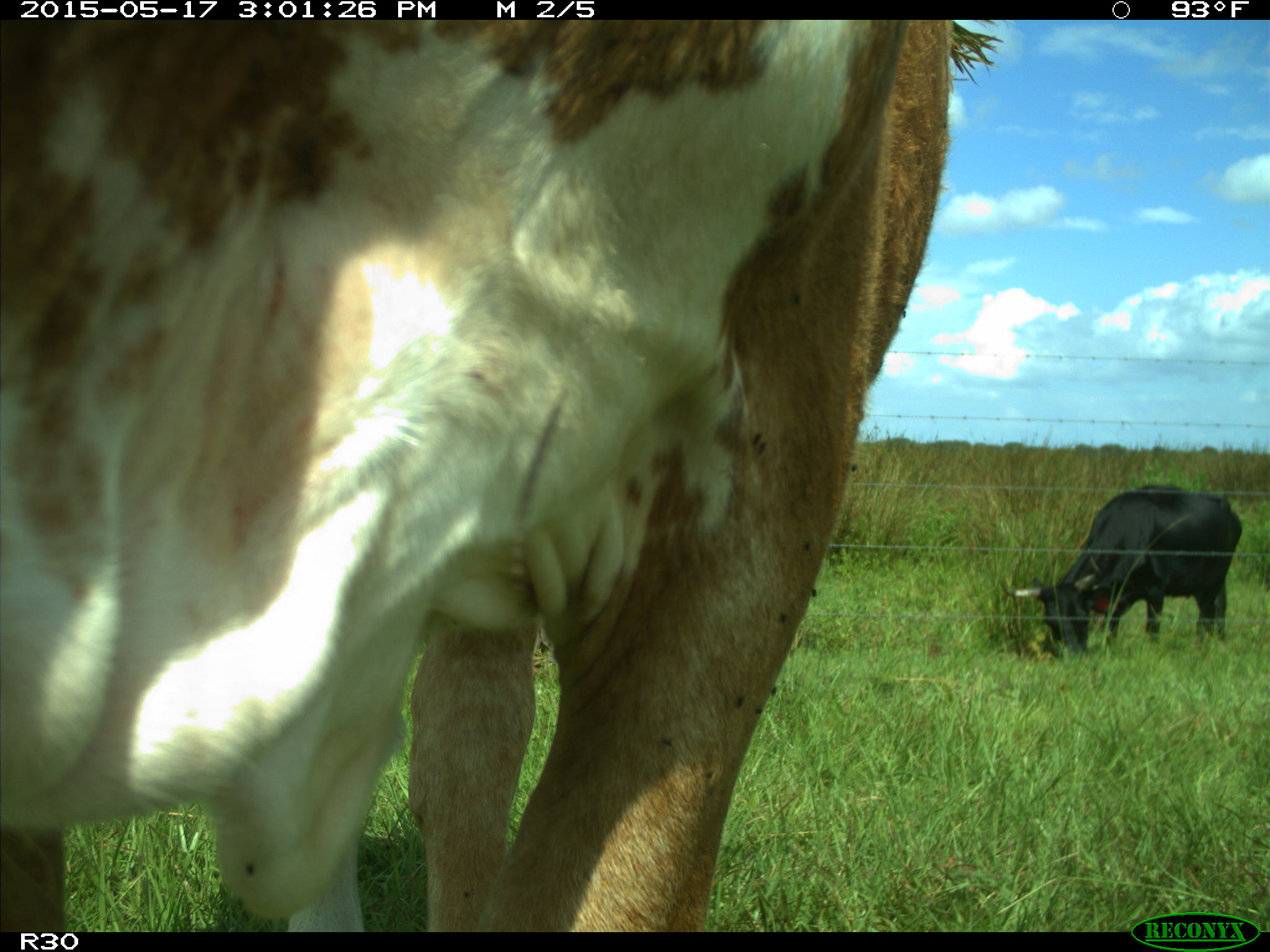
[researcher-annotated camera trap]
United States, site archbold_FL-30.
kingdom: Animalia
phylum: Chordata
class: Mammalia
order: Artiodactyla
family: Bovidae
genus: Bos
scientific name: Bos taurus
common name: domestic cow